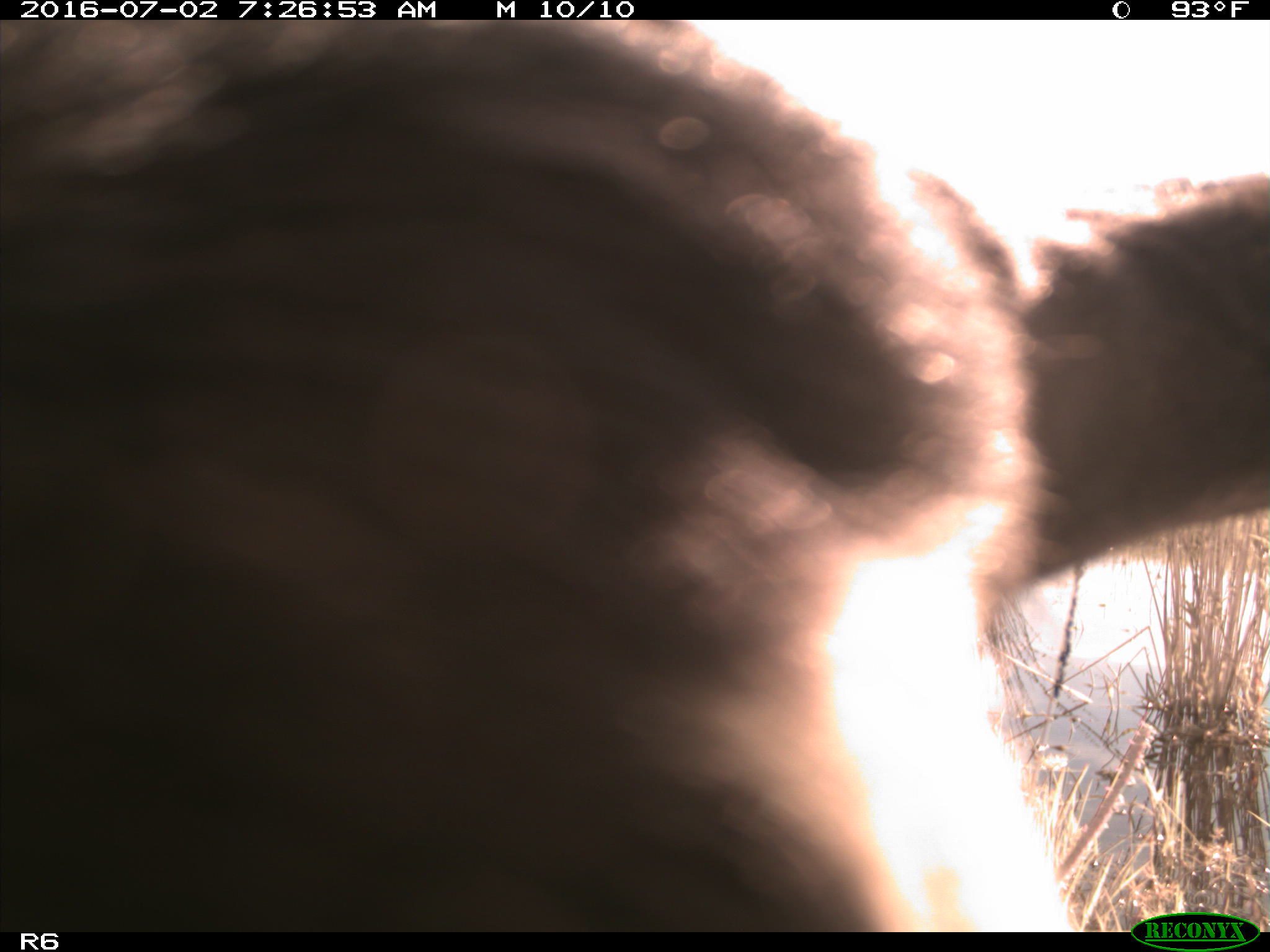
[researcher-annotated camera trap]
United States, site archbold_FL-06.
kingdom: Animalia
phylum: Chordata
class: Mammalia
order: Artiodactyla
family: Bovidae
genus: Bos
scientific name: Bos taurus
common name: domestic cow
Bos taurus (domestic cow).